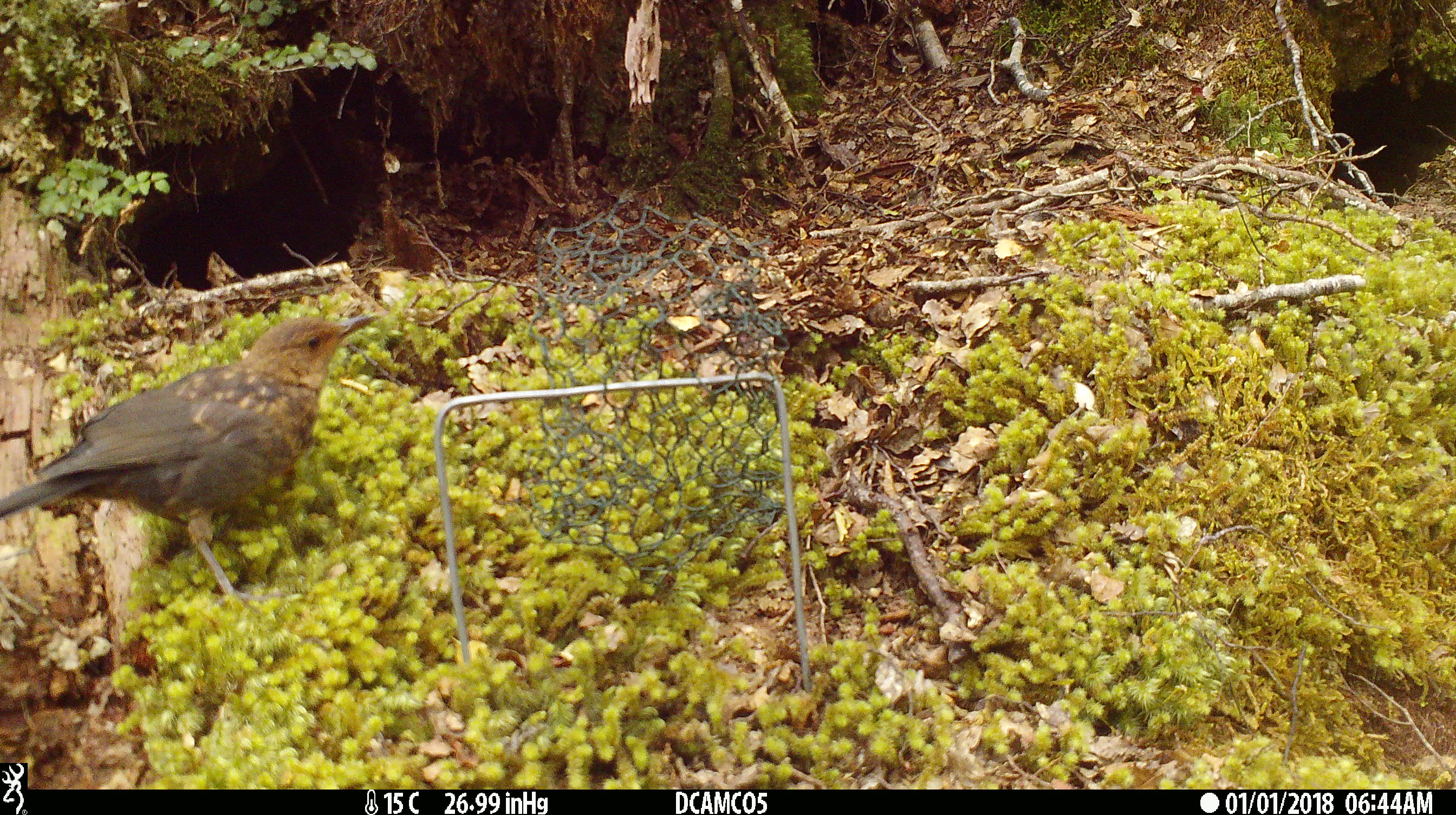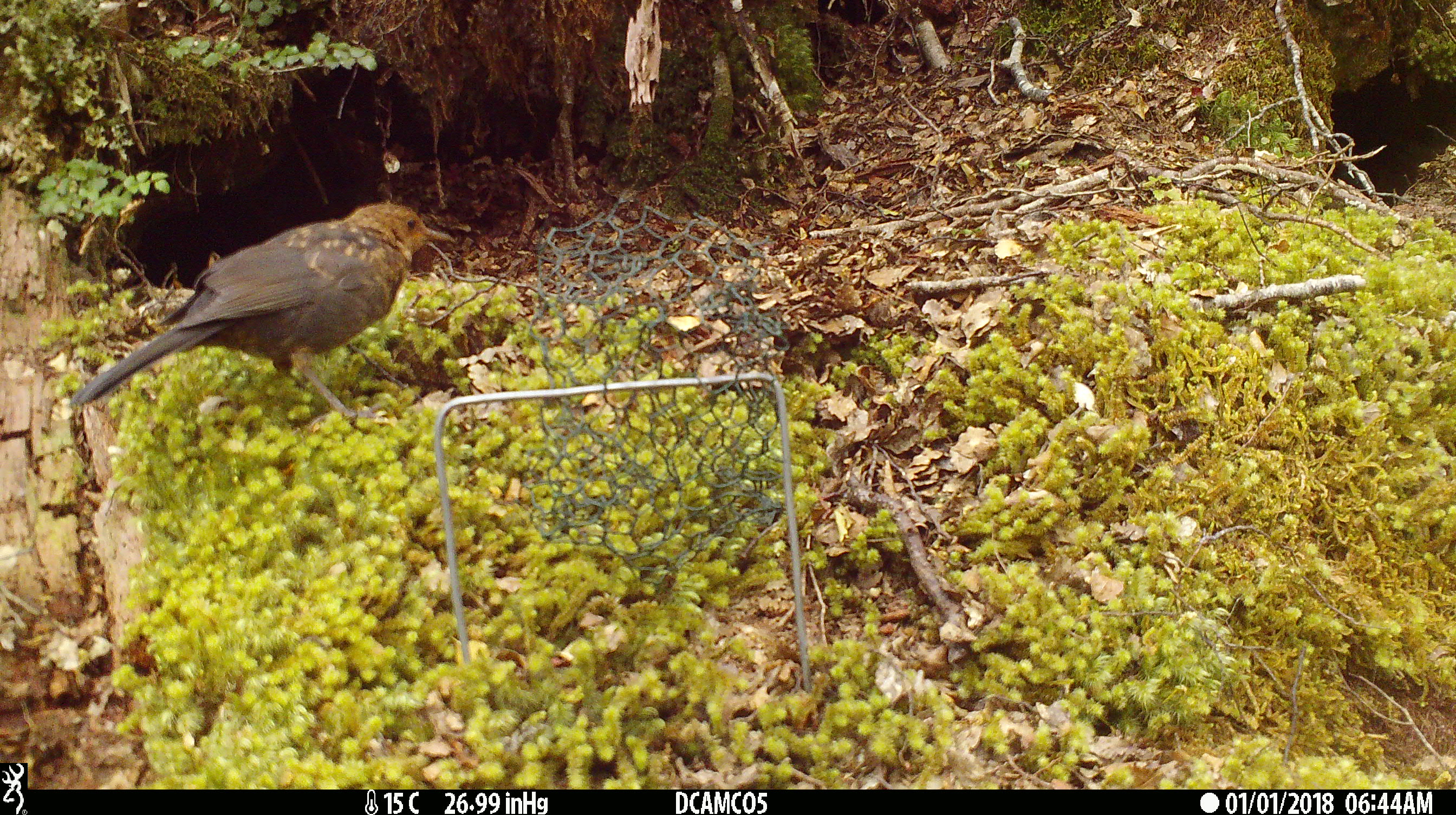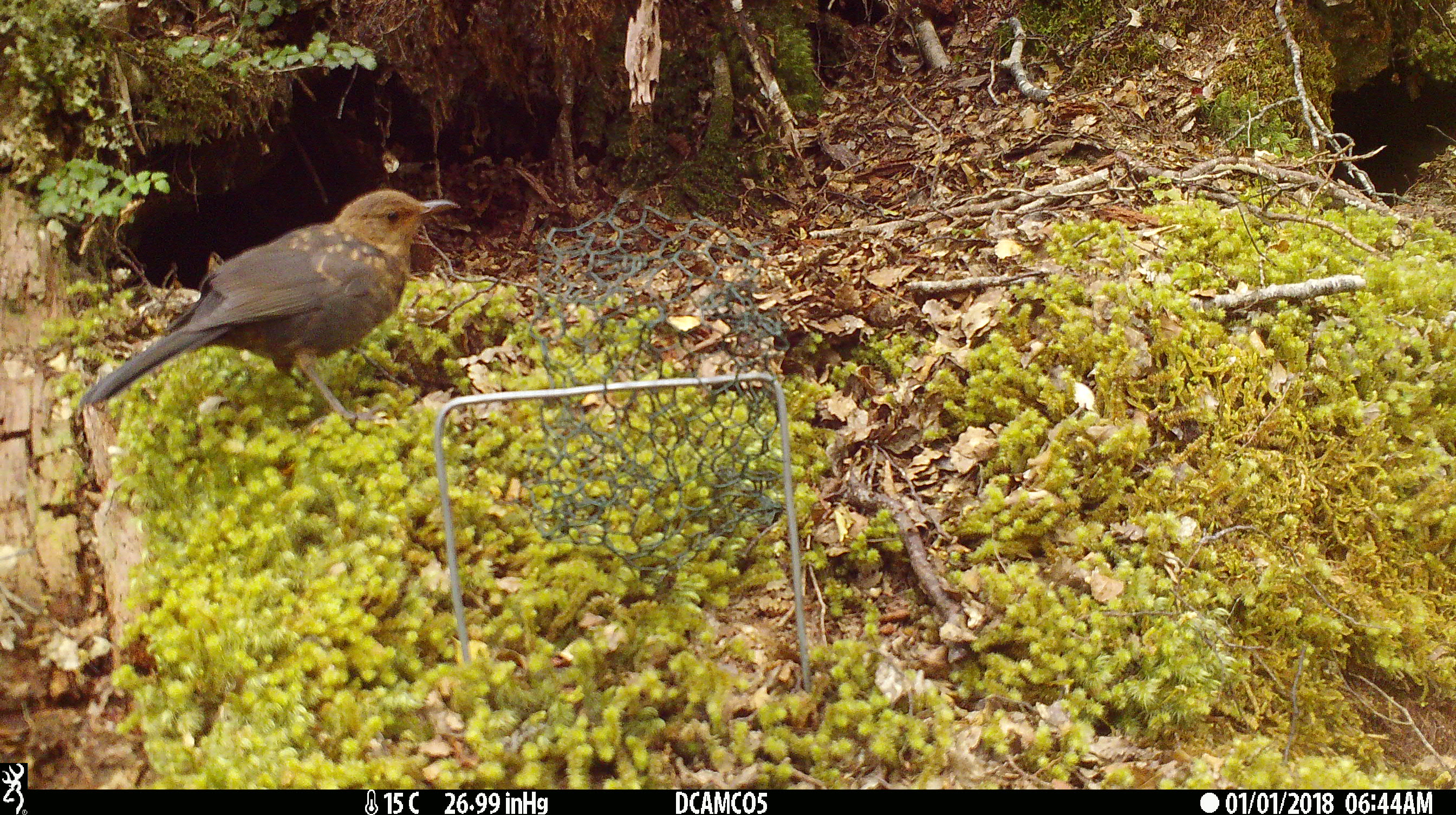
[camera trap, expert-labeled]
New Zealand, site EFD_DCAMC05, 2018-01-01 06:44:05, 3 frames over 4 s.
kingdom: Animalia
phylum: Chordata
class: Aves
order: Passeriformes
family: Turdidae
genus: Turdus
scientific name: Turdus merula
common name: eurasian blackbird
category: blackbird